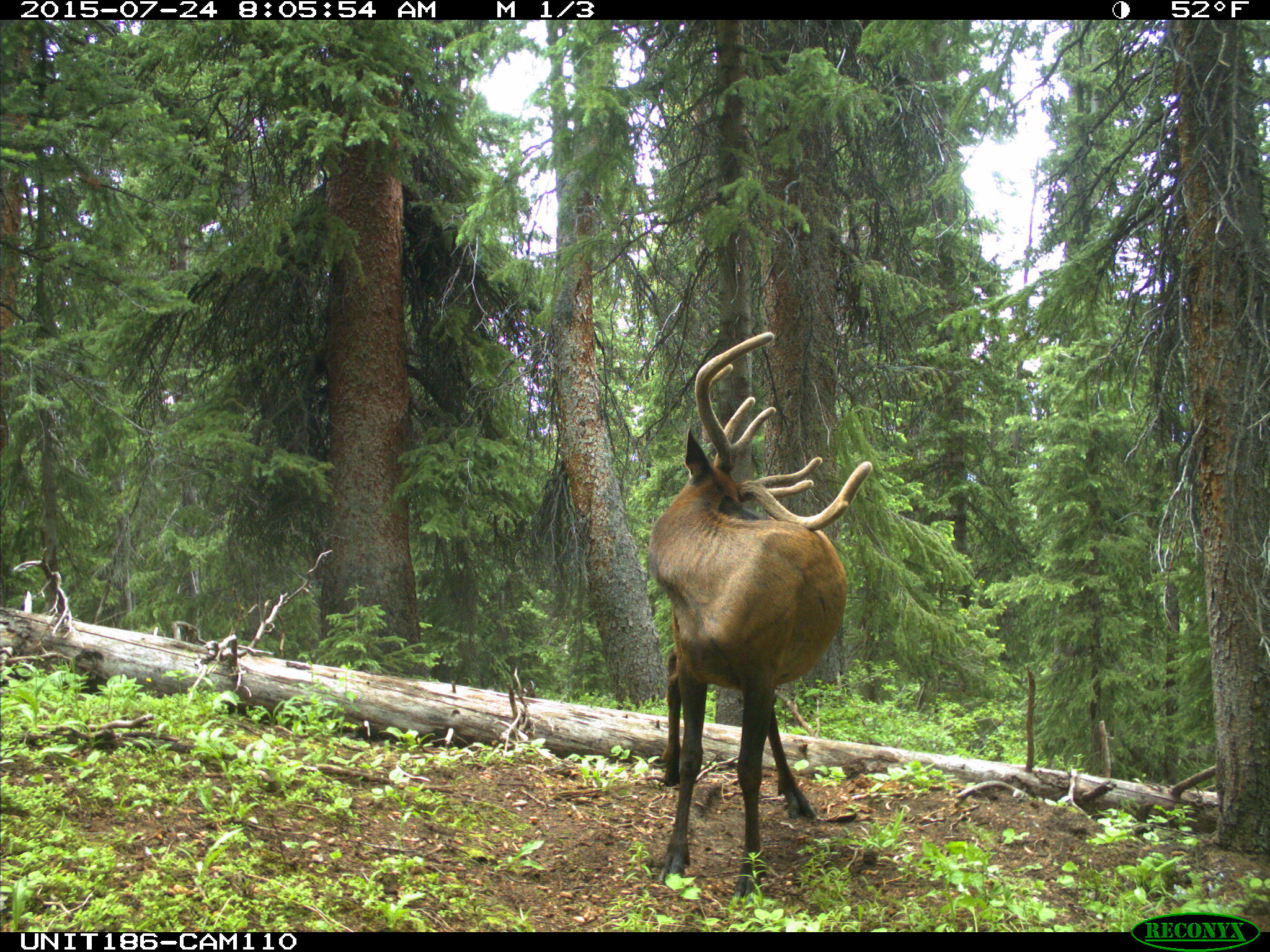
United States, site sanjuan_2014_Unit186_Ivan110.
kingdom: Animalia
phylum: Chordata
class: Mammalia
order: Artiodactyla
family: Cervidae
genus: Cervus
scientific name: Cervus elaphus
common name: red deer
Cervus elaphus (red deer).